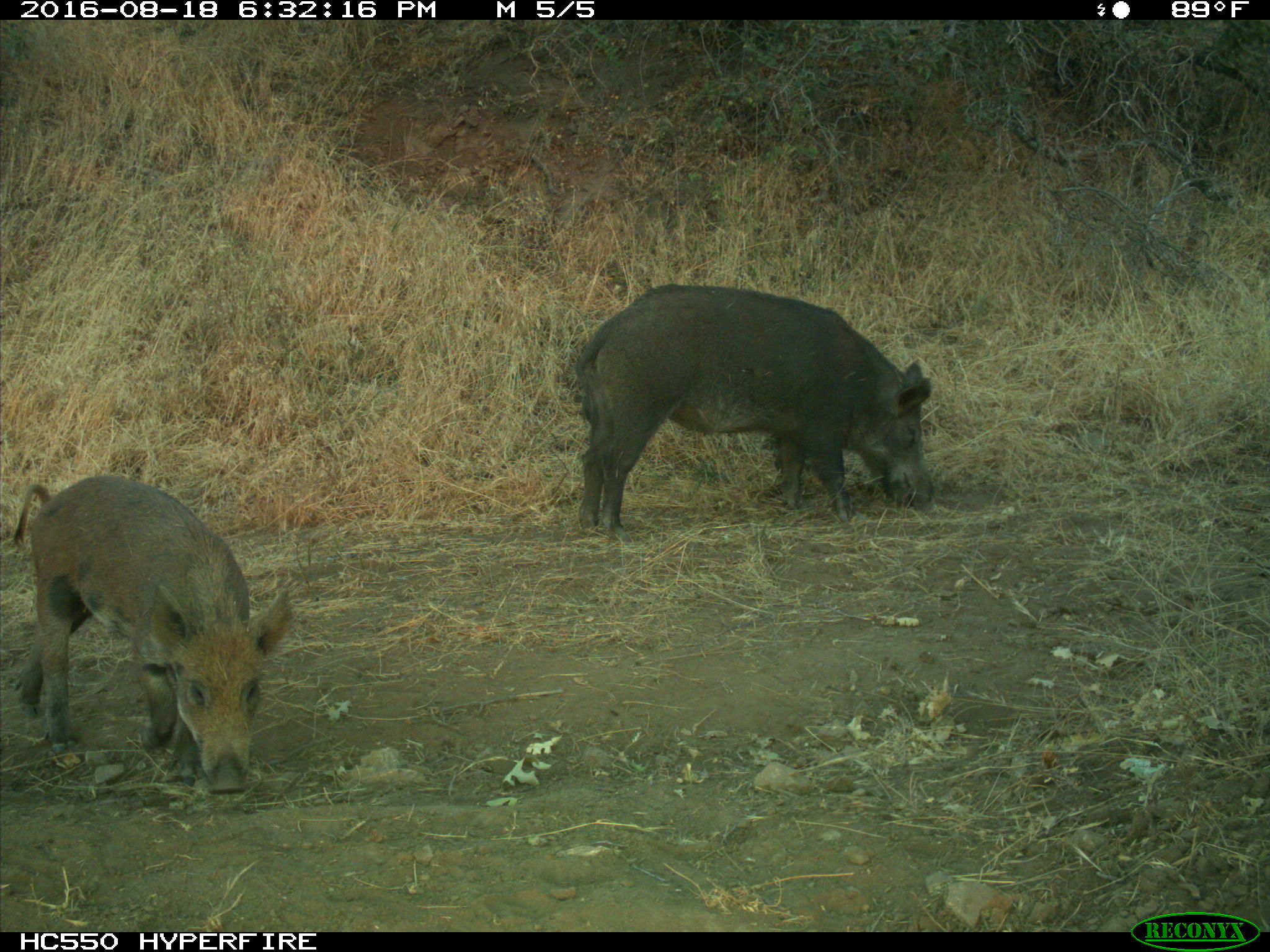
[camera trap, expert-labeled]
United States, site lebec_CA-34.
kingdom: Animalia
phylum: Chordata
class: Mammalia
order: Artiodactyla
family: Suidae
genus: Sus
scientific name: Sus scrofa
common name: wild boar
Sus scrofa (wild boar).